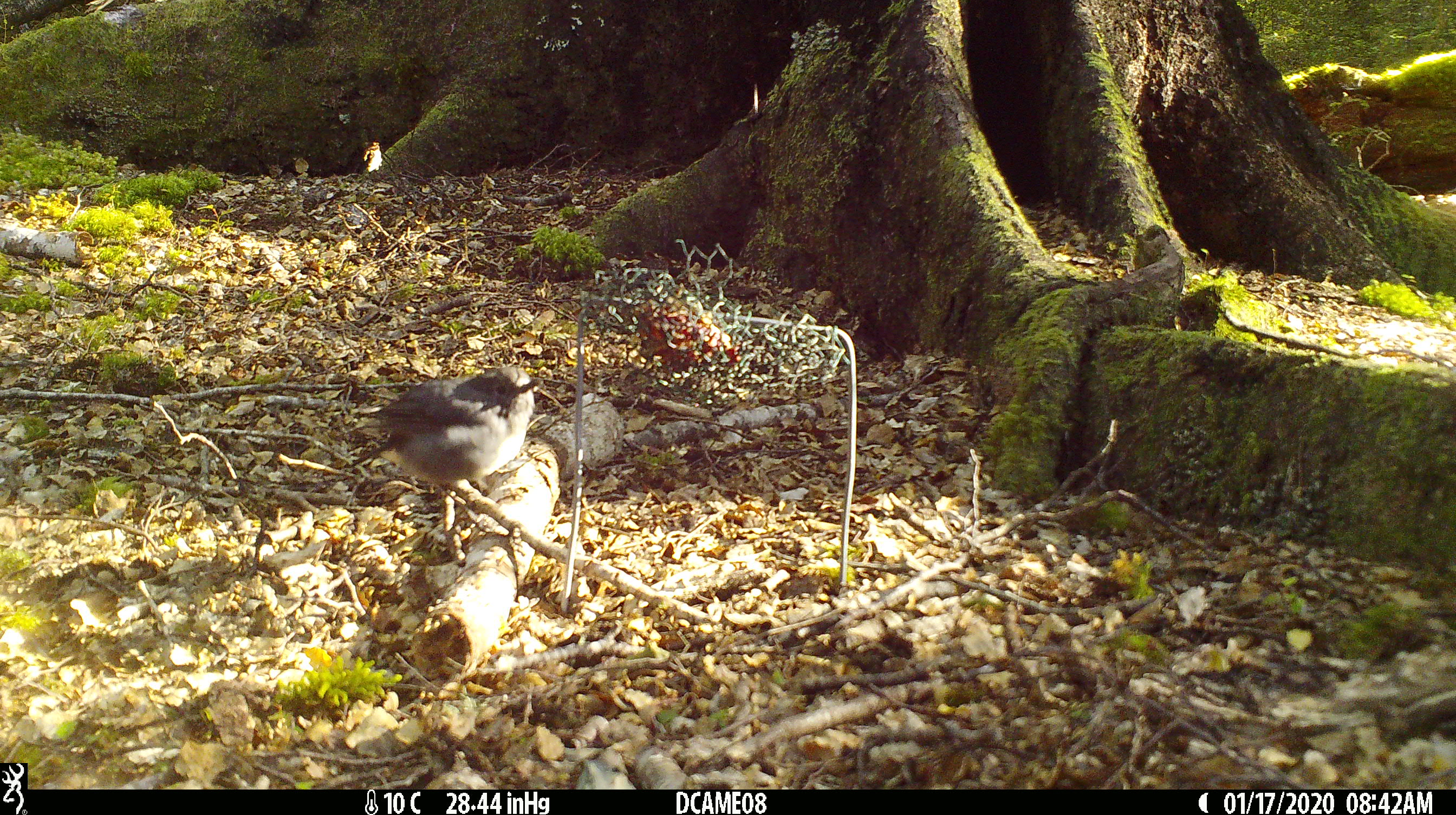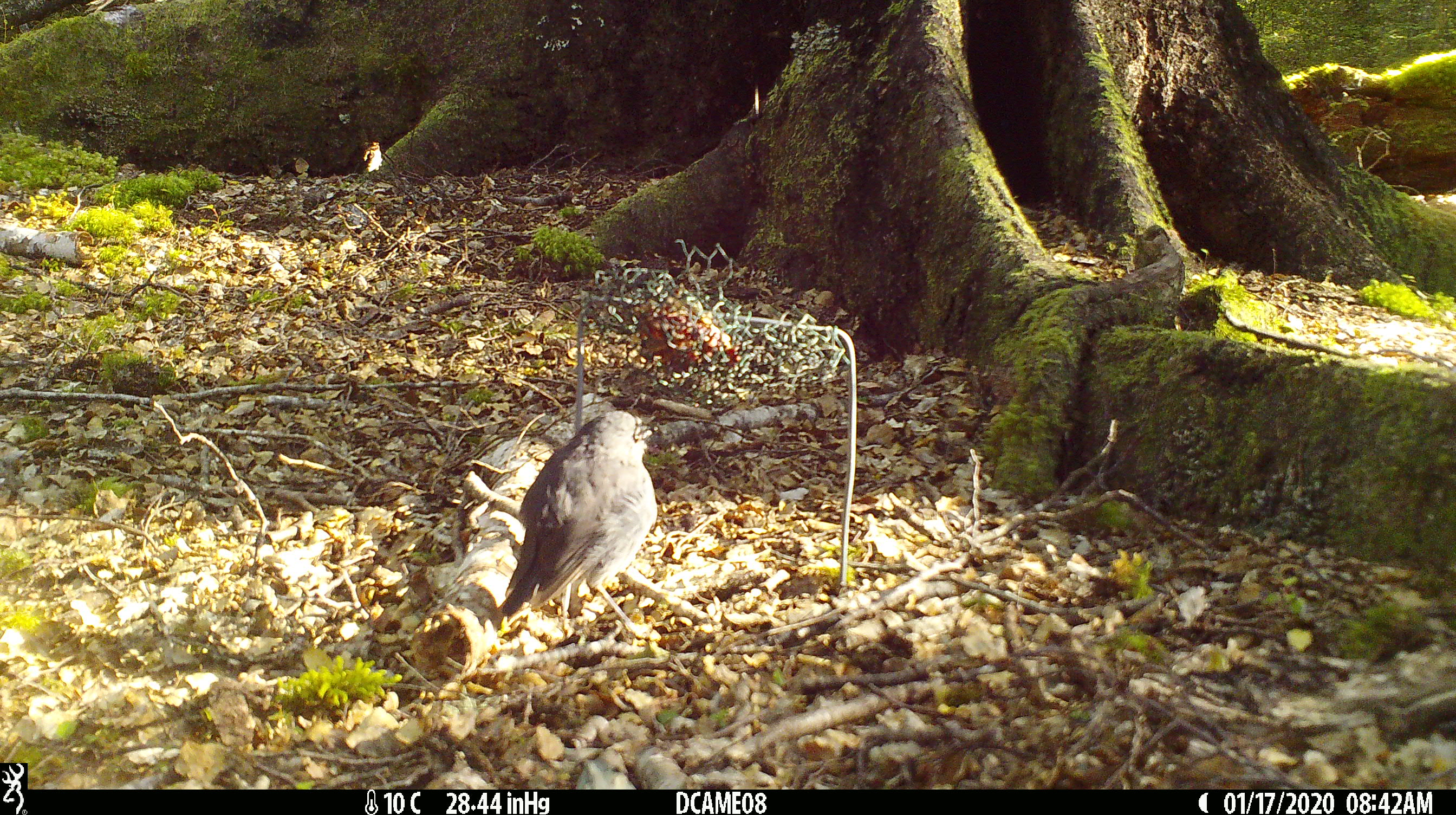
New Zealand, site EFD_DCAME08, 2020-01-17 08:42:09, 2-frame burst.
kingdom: Animalia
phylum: Chordata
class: Aves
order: Passeriformes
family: Petroicidae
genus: Petroica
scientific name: Petroica australis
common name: new zealand robin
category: robin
Robin (new zealand robin) (Petroica australis).